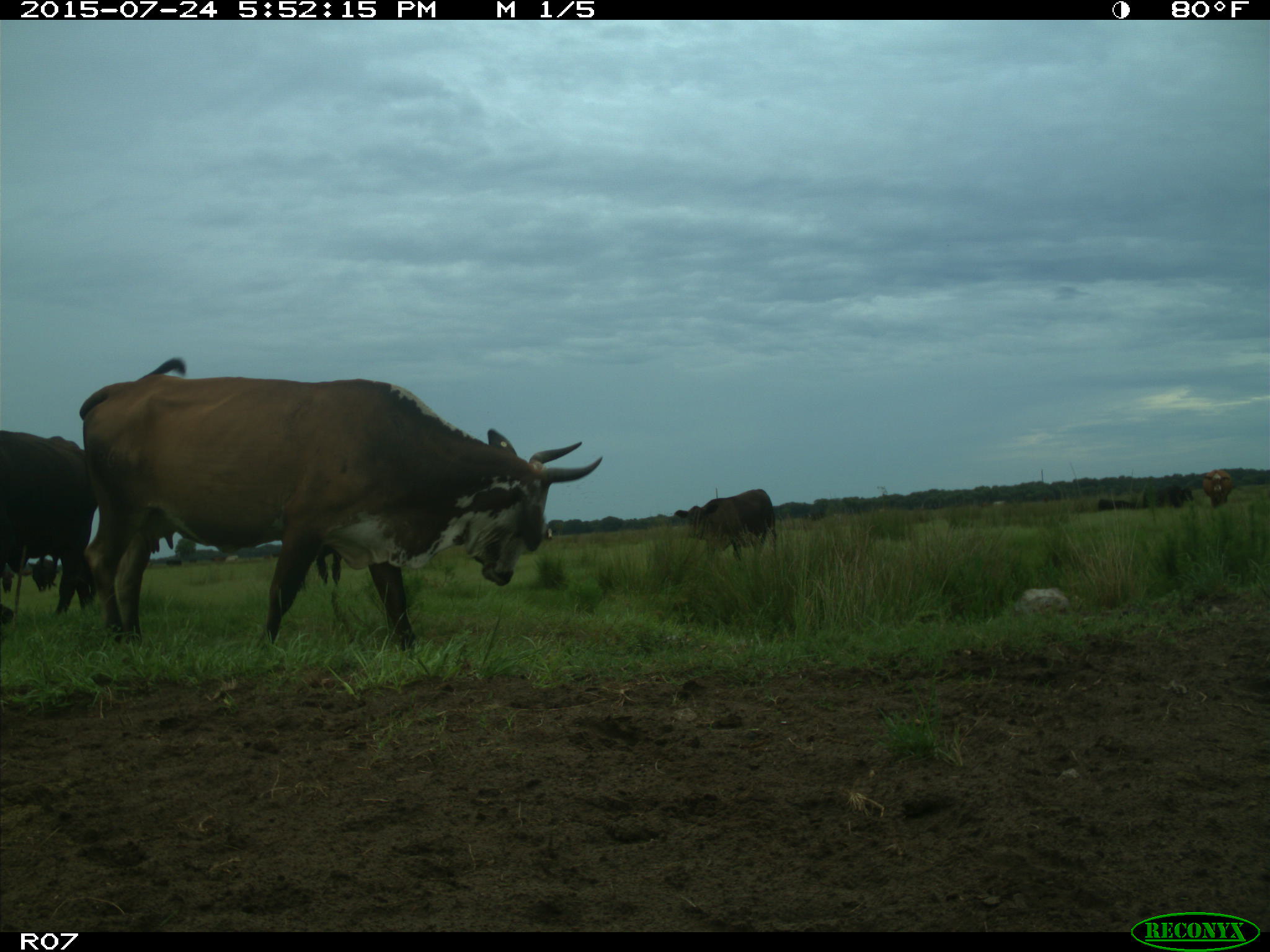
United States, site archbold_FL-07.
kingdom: Animalia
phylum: Chordata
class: Mammalia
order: Artiodactyla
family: Bovidae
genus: Bos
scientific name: Bos taurus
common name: domestic cow